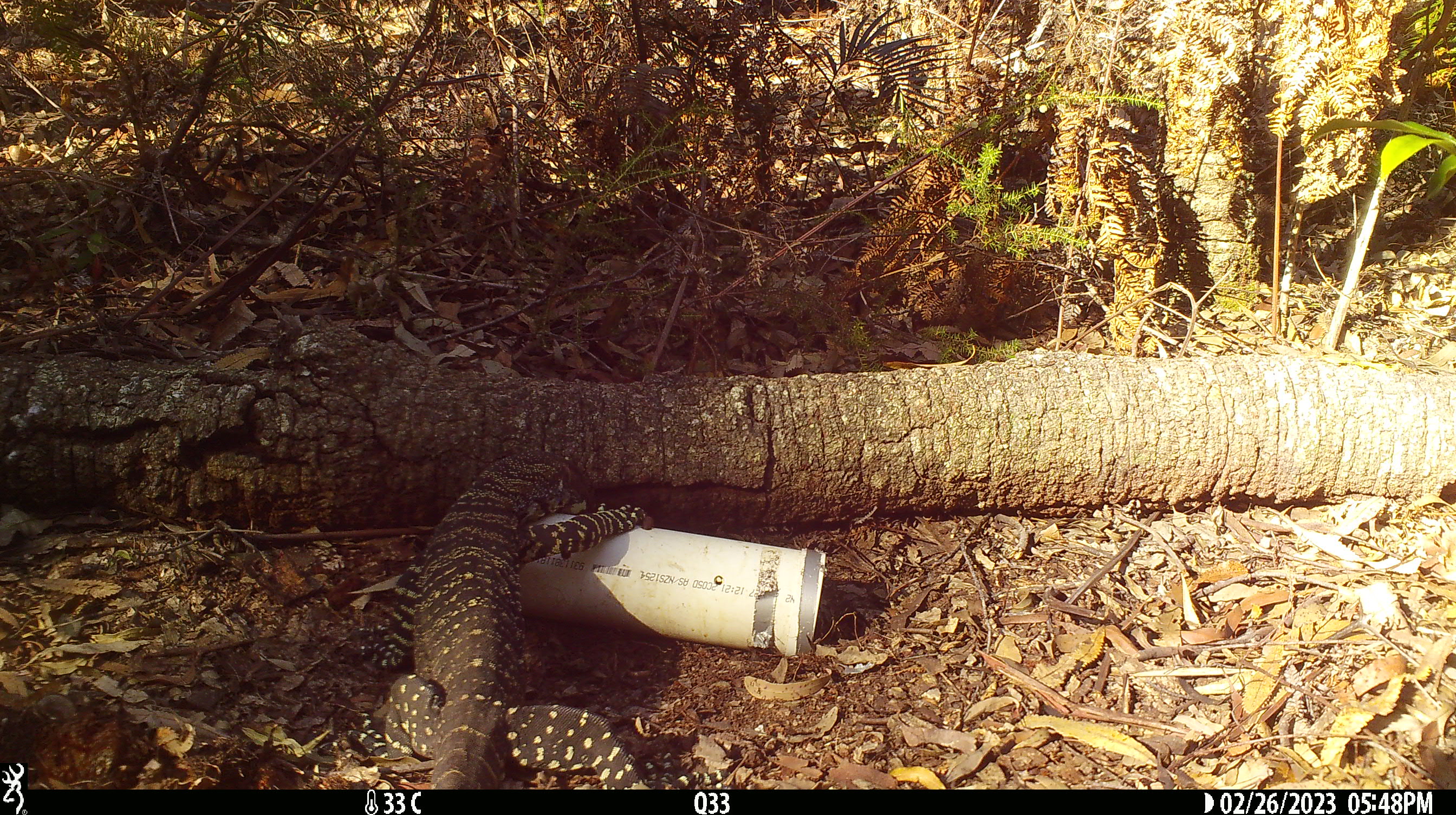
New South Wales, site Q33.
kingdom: Animalia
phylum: Chordata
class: Reptilia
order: Squamata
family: Varanidae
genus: Varanus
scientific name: Varanus varius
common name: lace monitor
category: goanna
Goanna (lace monitor) (Varanus varius).